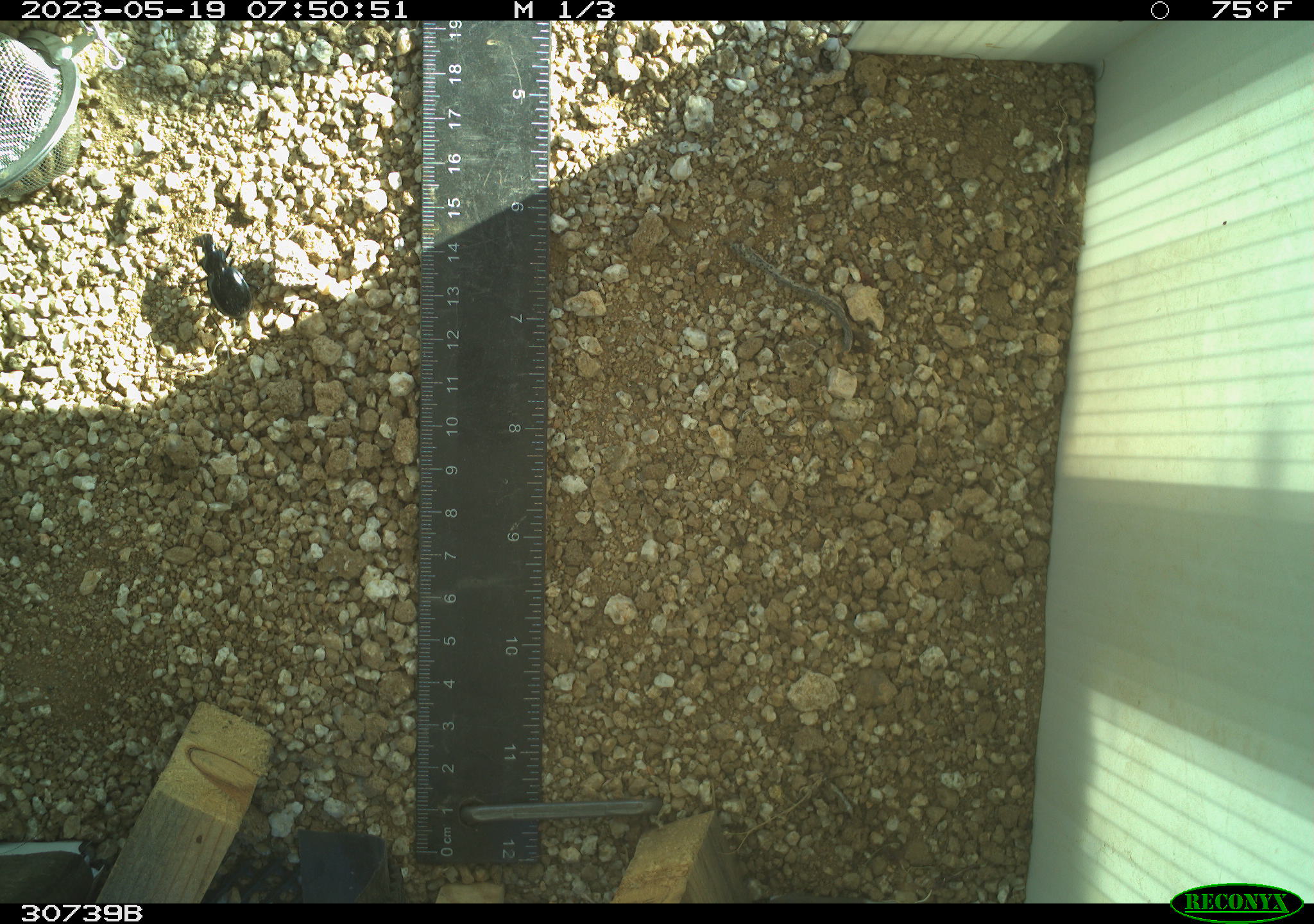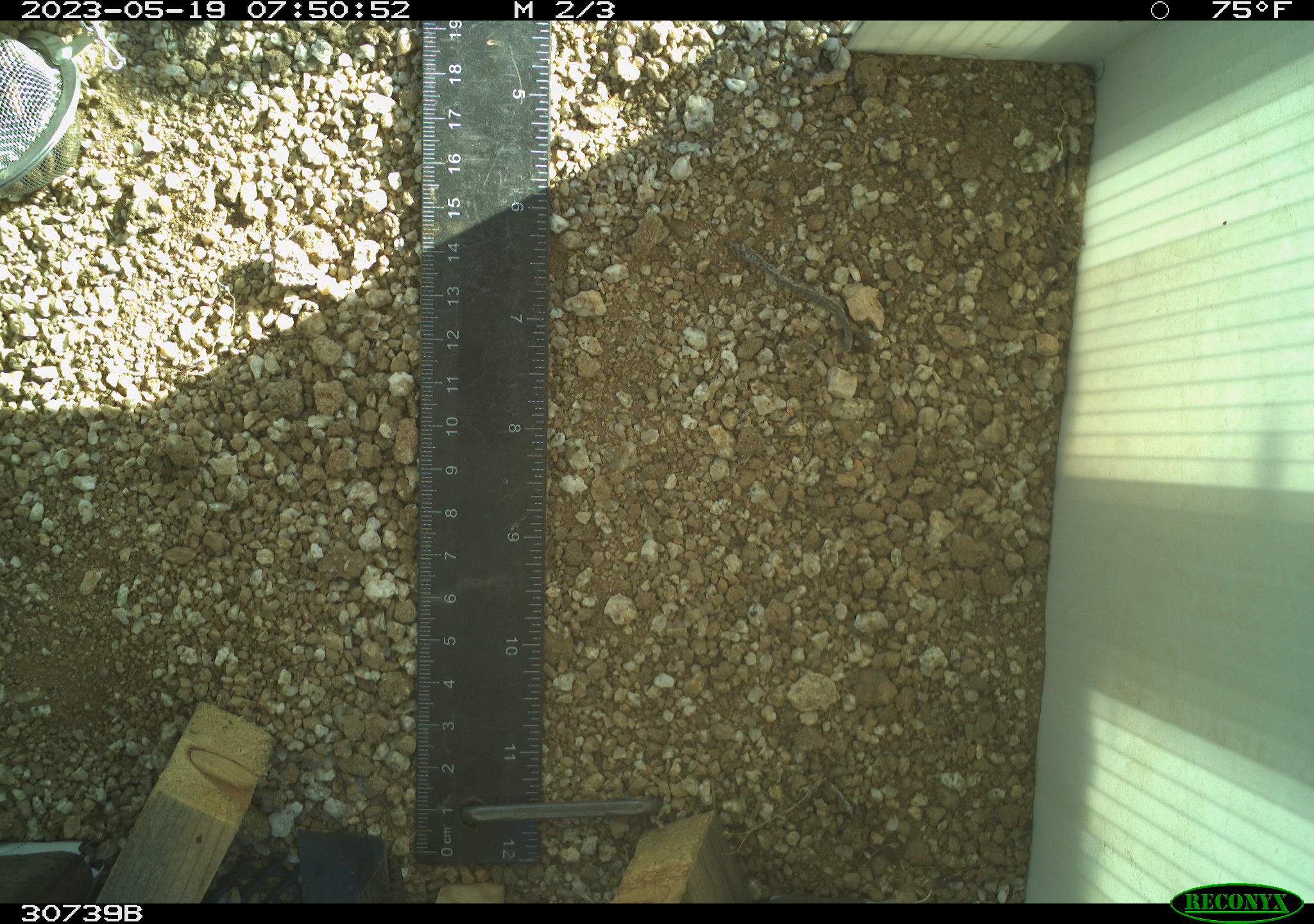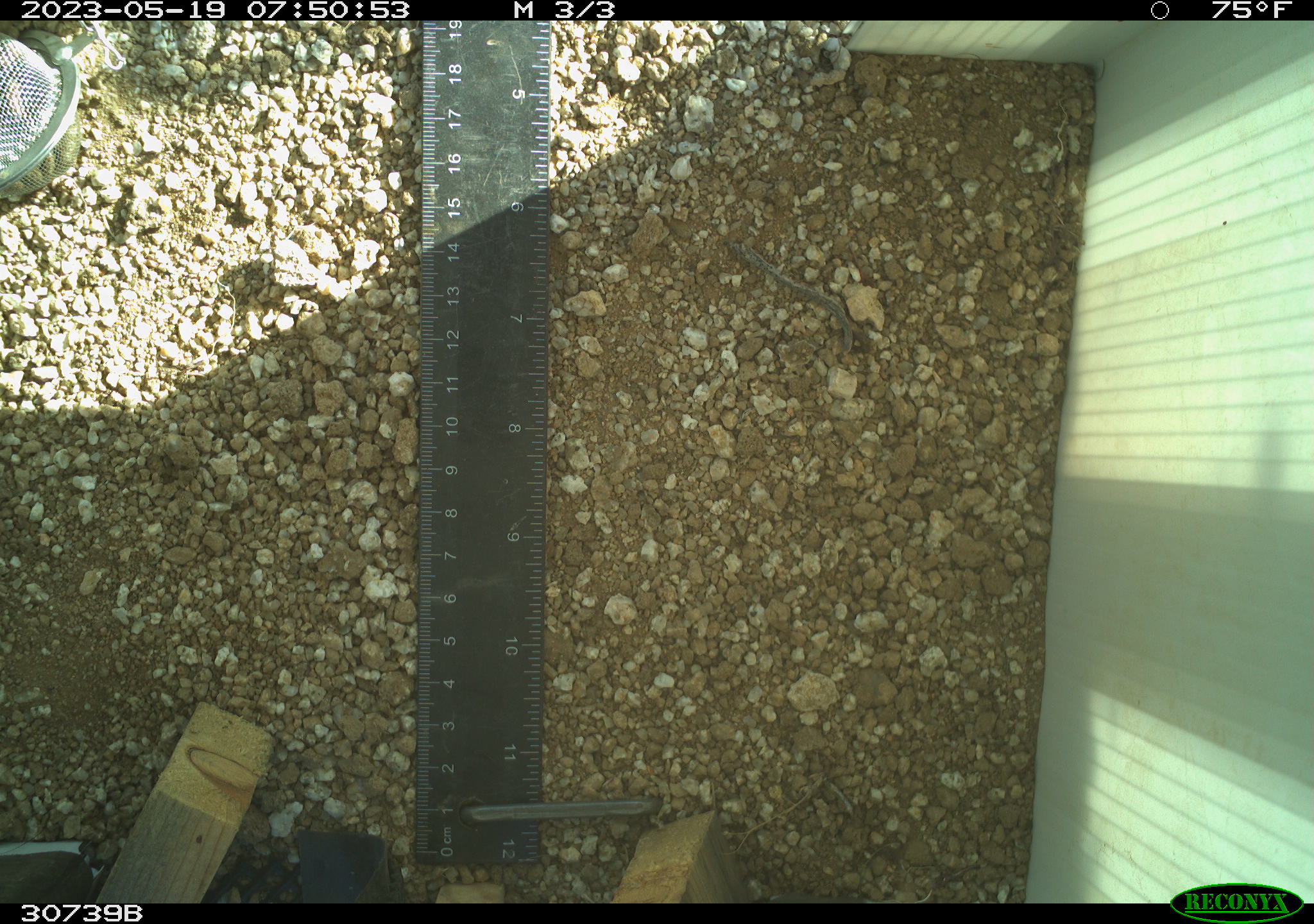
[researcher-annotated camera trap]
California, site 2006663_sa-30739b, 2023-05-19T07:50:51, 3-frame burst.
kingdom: Animalia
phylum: Arthropoda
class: Insecta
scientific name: Insecta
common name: insect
Insect (Insecta).